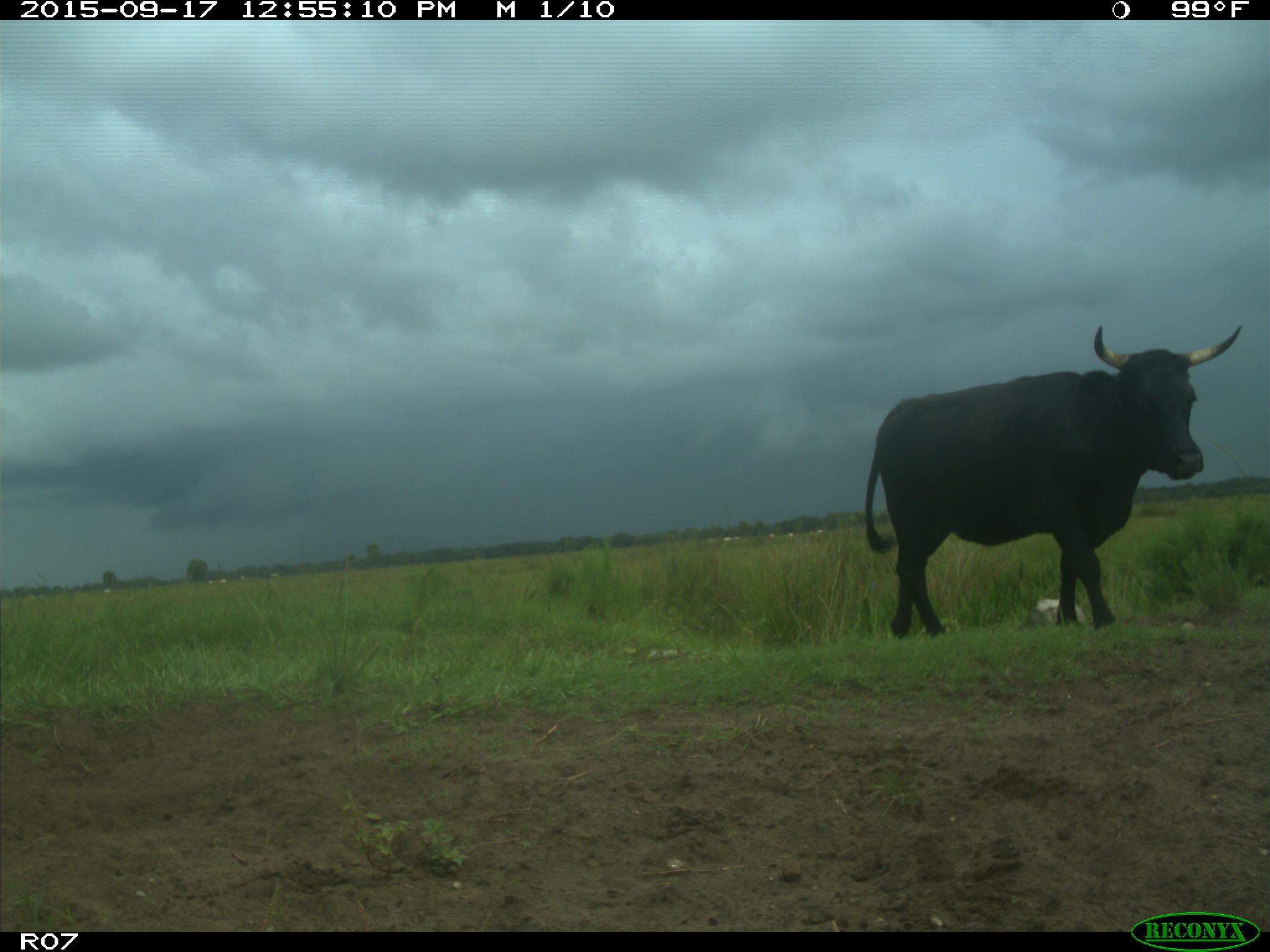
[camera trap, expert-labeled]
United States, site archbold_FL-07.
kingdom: Animalia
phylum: Chordata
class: Mammalia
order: Artiodactyla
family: Bovidae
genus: Bos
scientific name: Bos taurus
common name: domestic cow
Bos taurus (domestic cow).